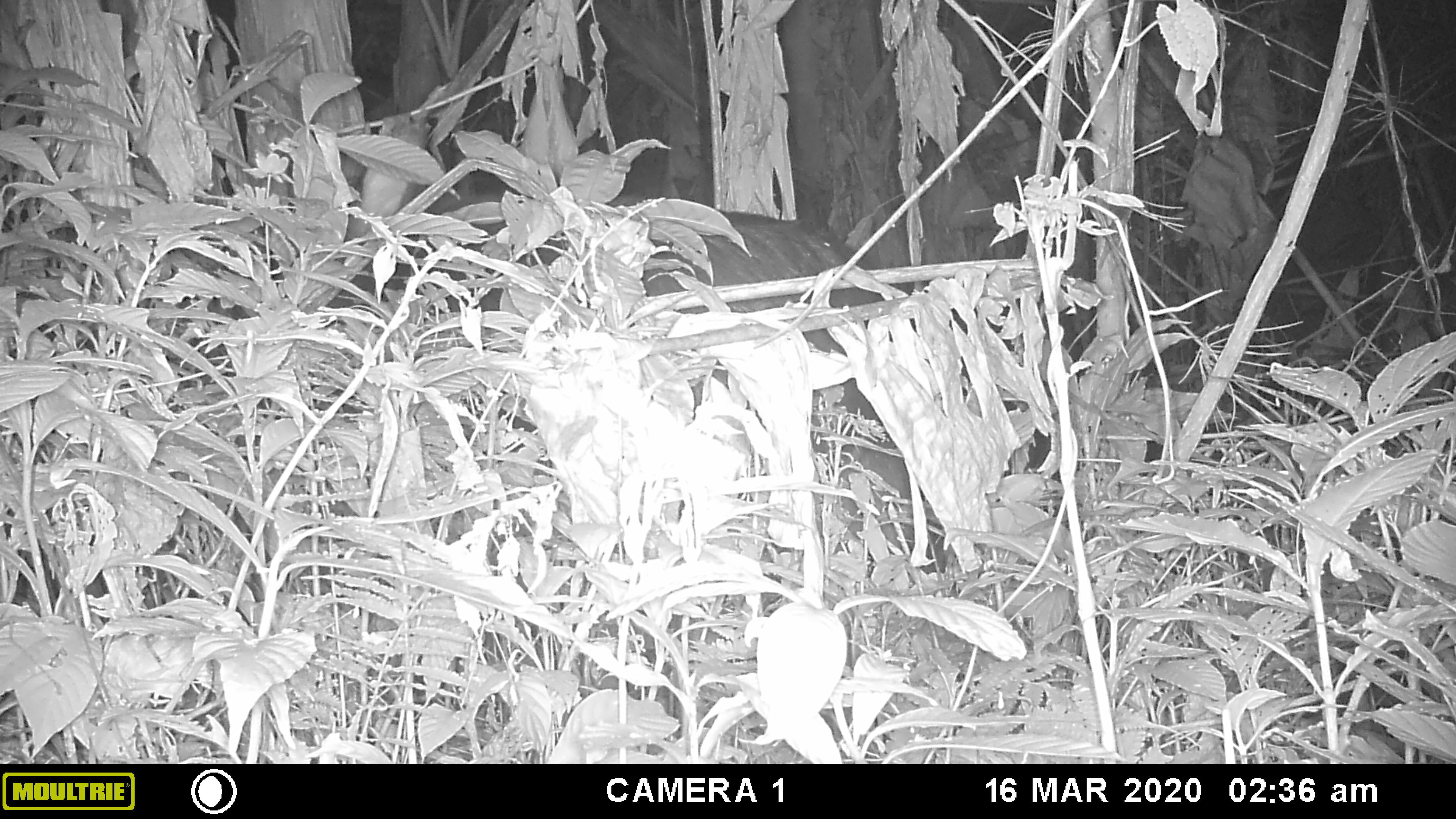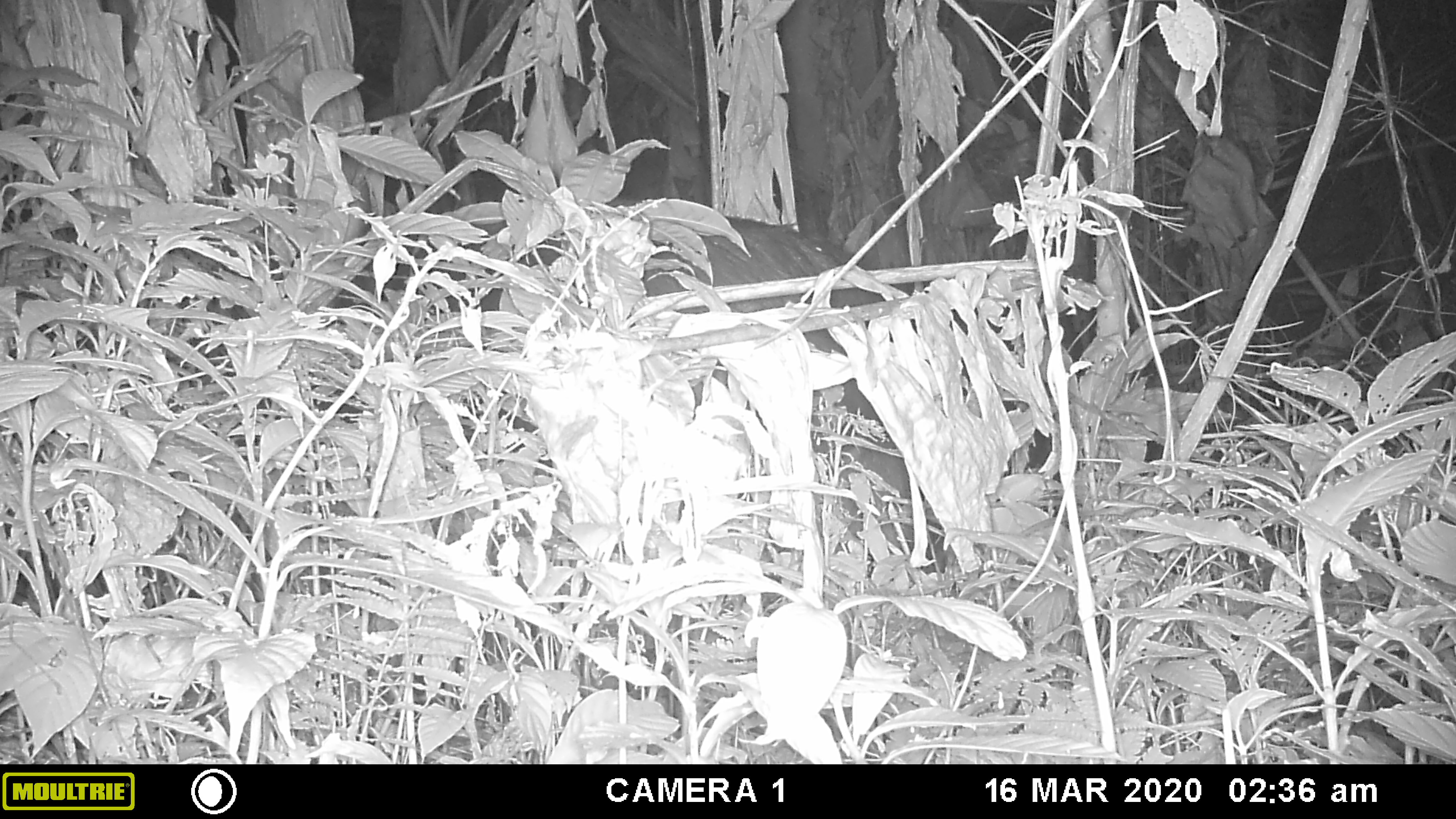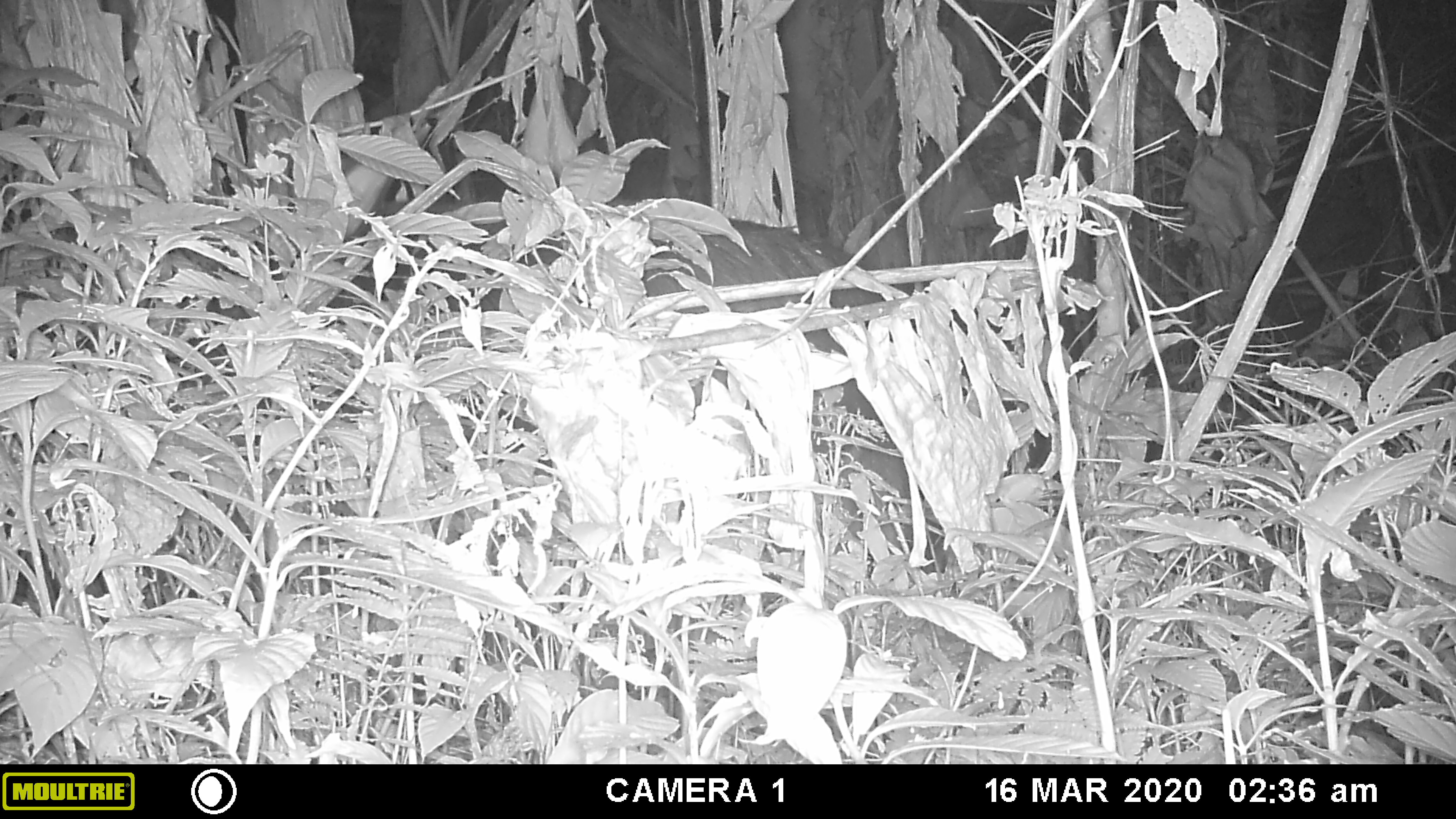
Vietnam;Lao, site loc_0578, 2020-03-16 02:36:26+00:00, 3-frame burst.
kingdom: Animalia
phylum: Chordata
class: Mammalia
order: Artiodactyla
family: Bovidae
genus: Capricornis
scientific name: Capricornis sumatraensis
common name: chinese serow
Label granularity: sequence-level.